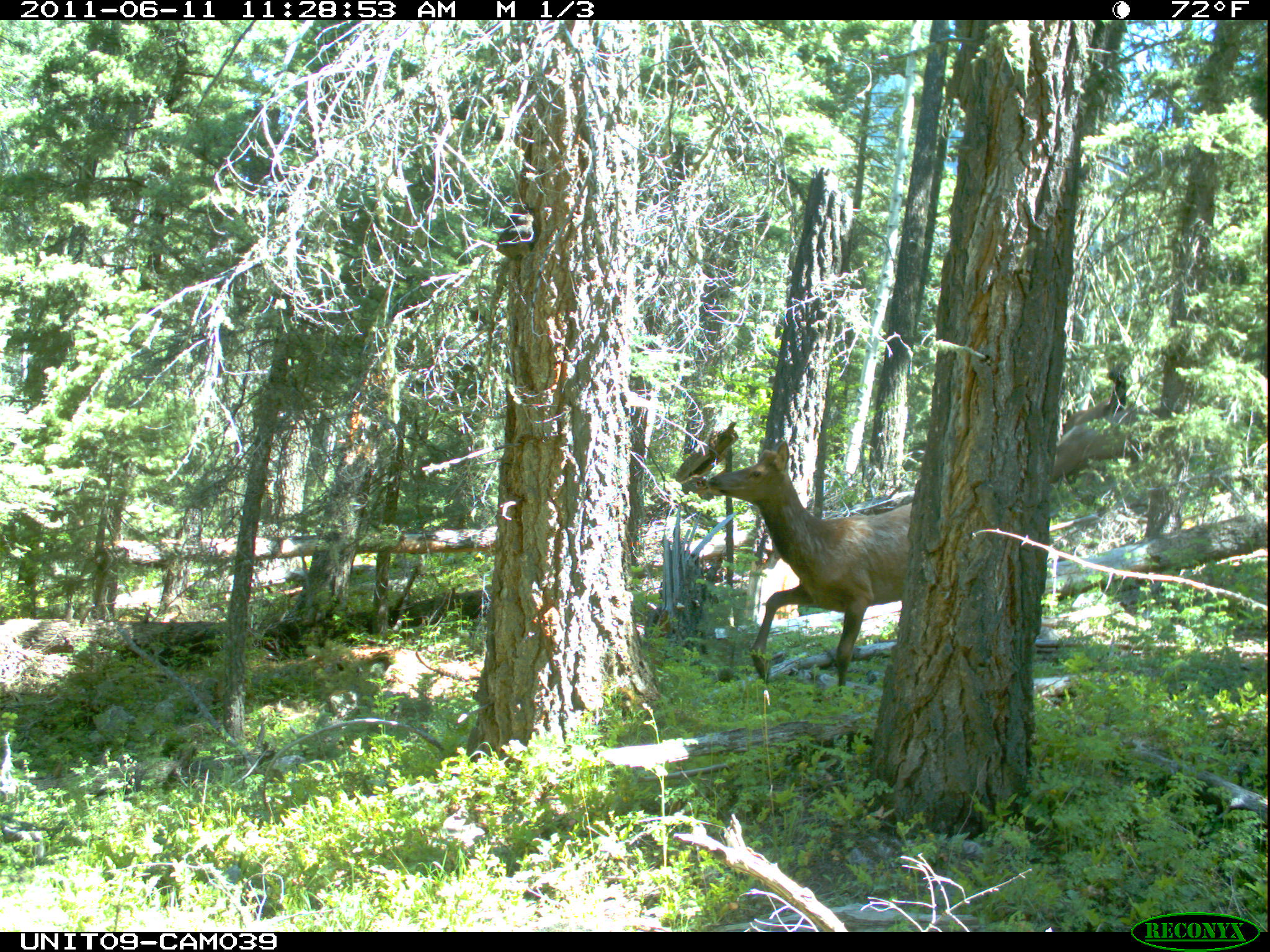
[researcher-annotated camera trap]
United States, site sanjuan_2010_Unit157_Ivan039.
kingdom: Animalia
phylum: Chordata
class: Mammalia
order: Artiodactyla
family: Cervidae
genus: Cervus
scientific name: Cervus elaphus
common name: red deer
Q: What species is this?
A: Cervus elaphus (red deer).